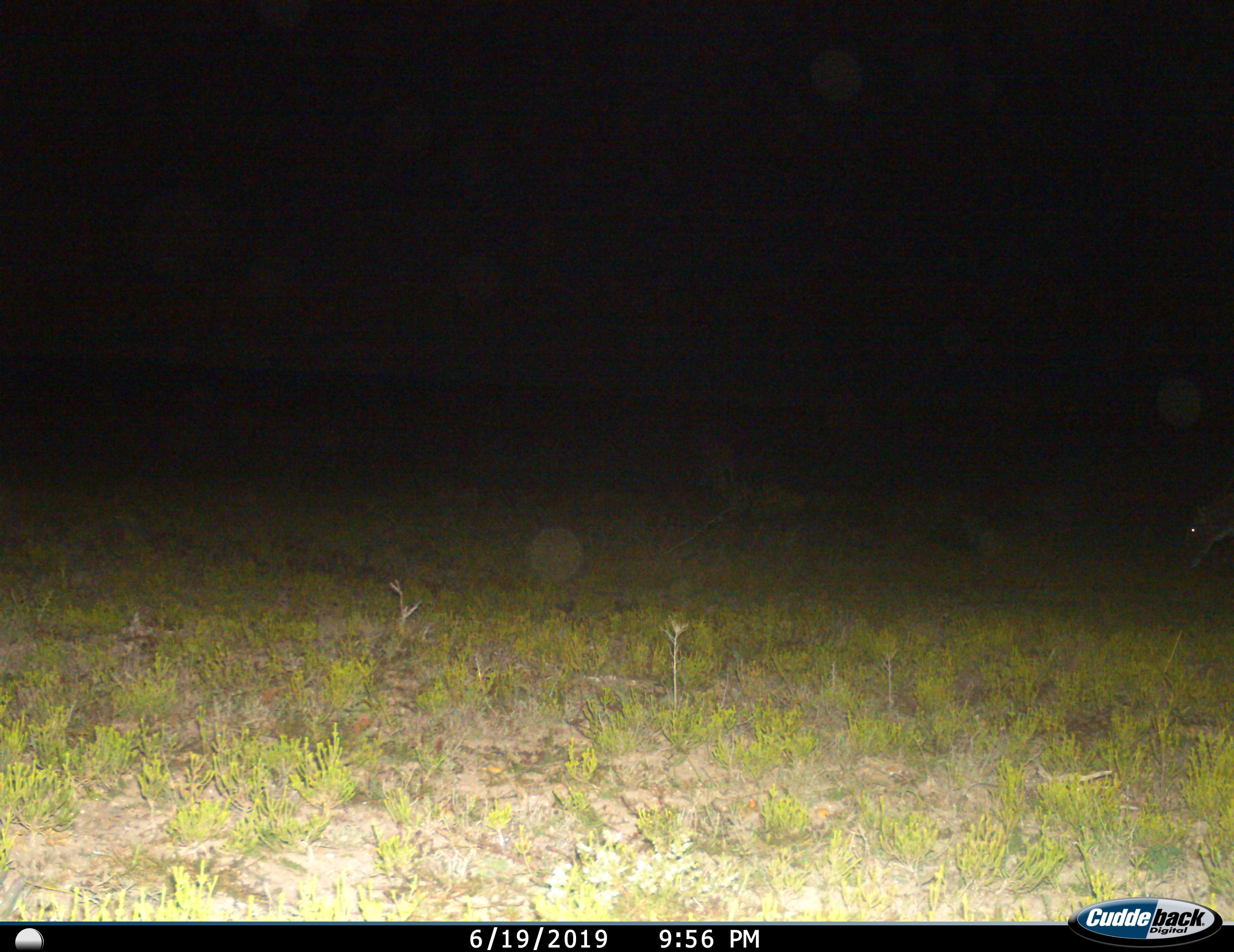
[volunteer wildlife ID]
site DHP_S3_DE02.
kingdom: Animalia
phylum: Chordata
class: Mammalia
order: Artiodactyla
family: Bovidae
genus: Tragelaphus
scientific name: Tragelaphus oryx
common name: eland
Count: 1.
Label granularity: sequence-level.